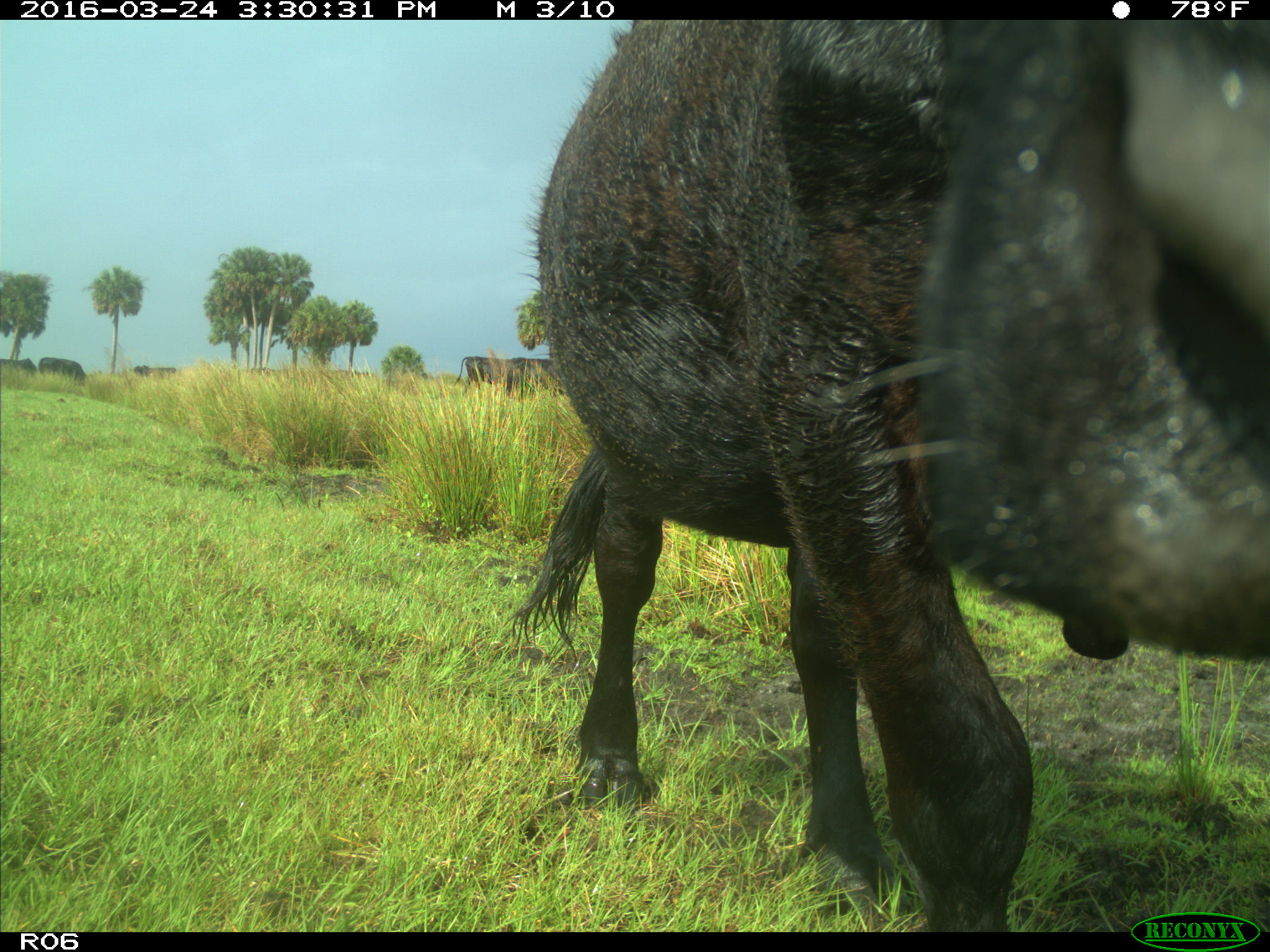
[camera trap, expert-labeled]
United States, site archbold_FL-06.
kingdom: Animalia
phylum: Chordata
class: Mammalia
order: Artiodactyla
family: Bovidae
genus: Bos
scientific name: Bos taurus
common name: domestic cow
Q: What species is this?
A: Bos taurus (domestic cow).